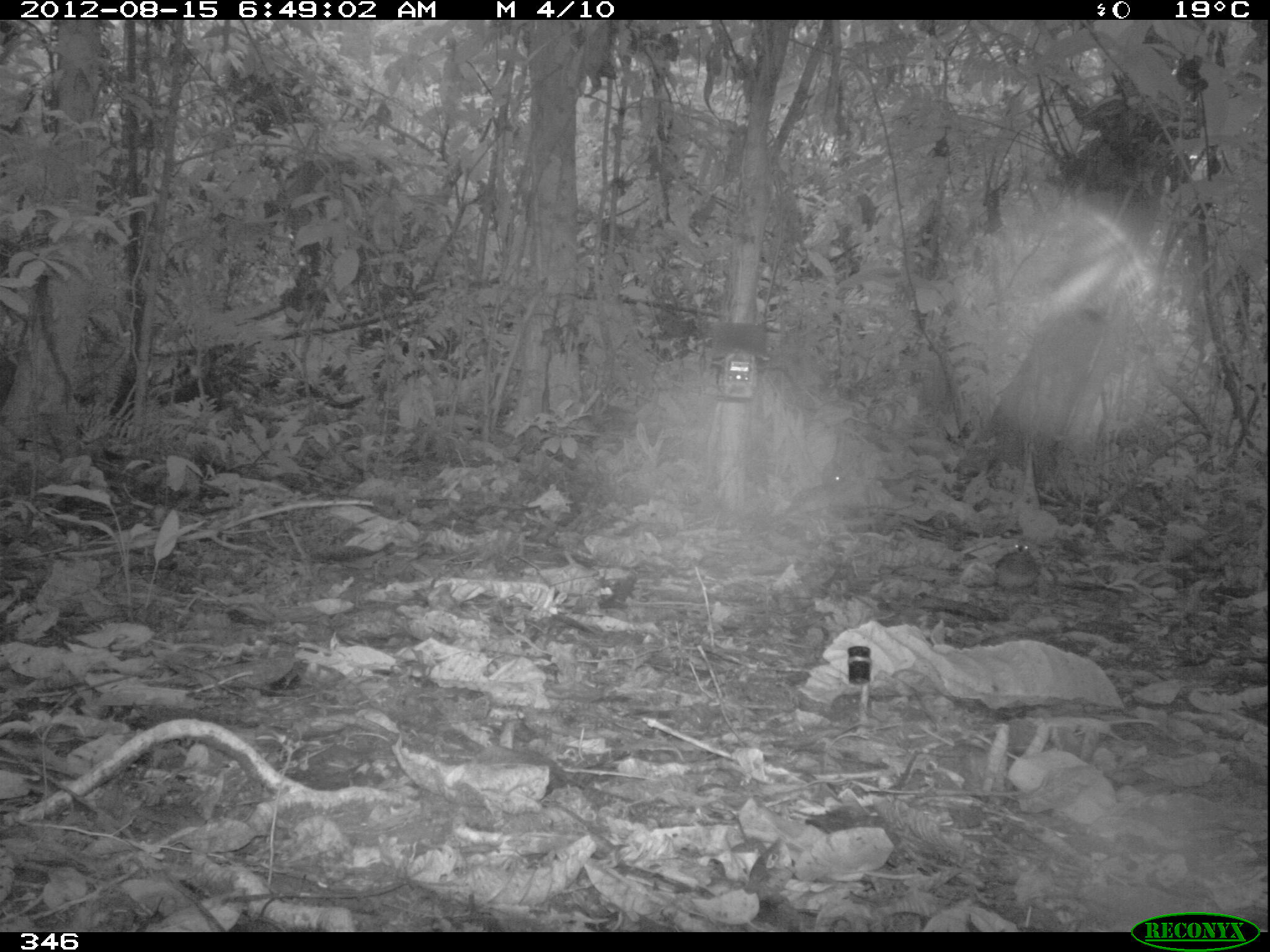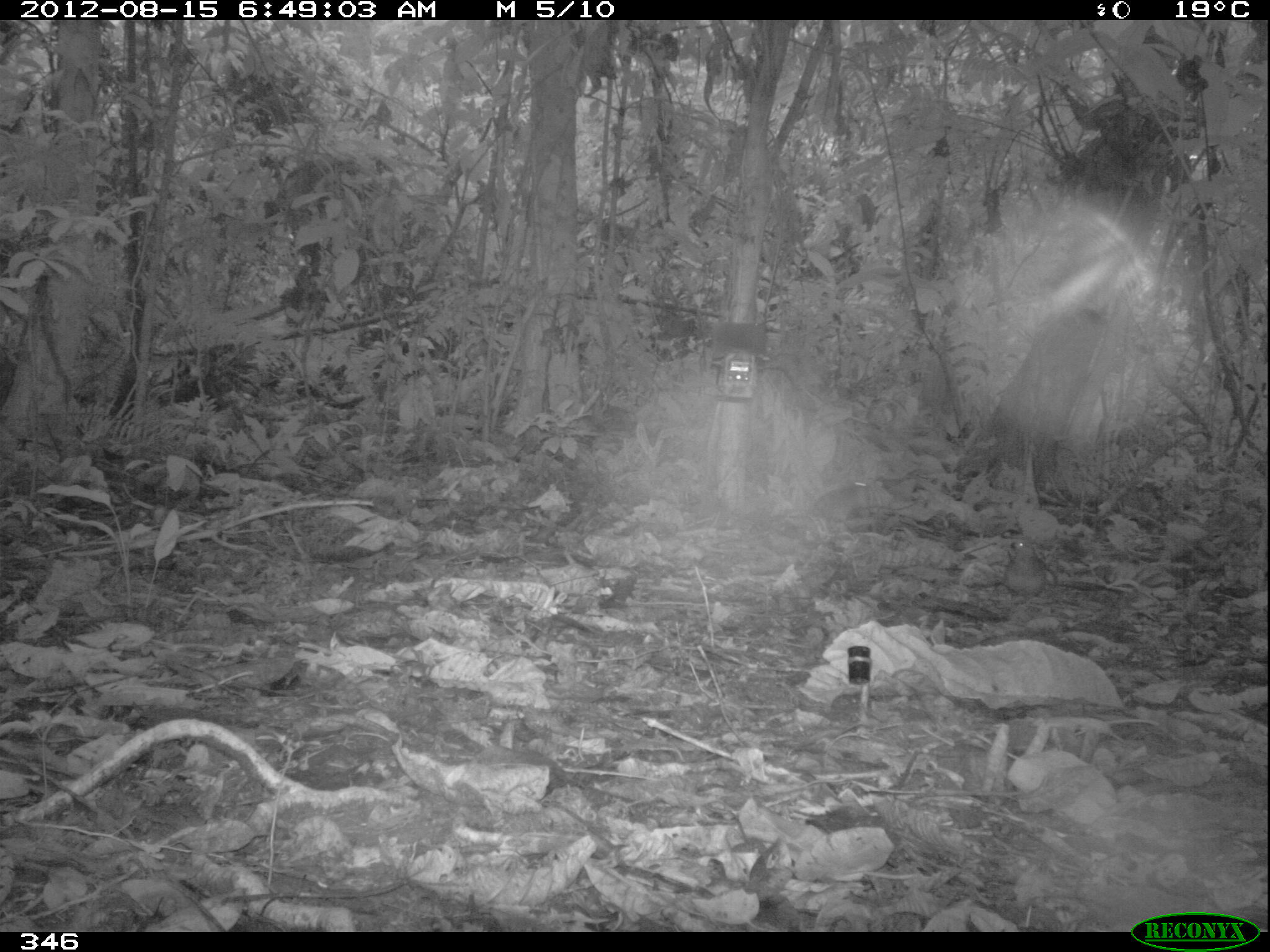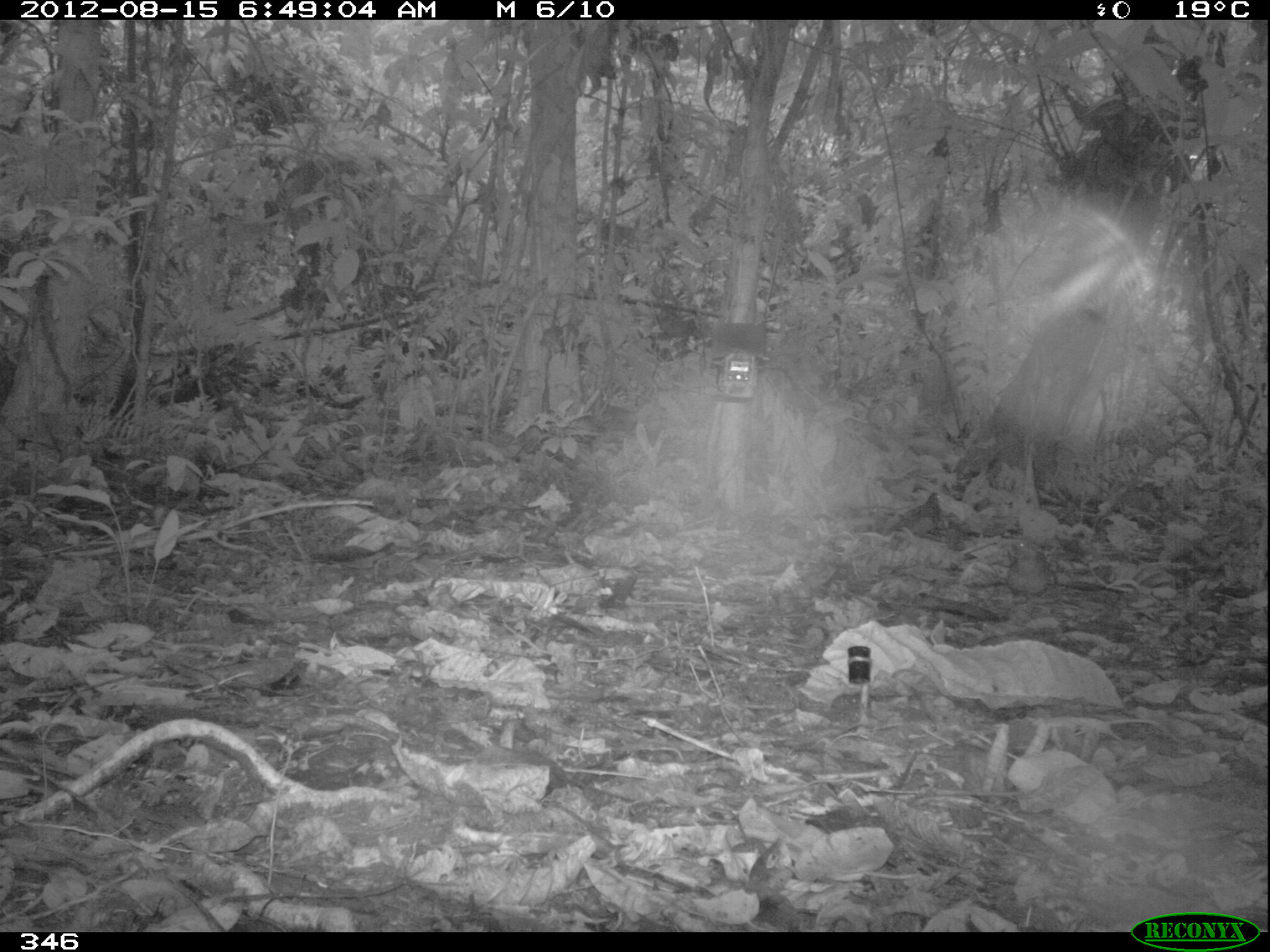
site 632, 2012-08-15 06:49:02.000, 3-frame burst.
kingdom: Animalia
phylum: Chordata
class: Aves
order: Galliformes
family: Odontophoridae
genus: Odontophorus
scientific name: Odontophorus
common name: wood-quails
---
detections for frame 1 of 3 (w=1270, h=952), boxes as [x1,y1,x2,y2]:
odontophorus: [993,541,1038,601]; [821,458,845,489]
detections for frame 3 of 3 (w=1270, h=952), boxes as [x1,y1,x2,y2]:
odontophorus: [1005,536,1051,607]